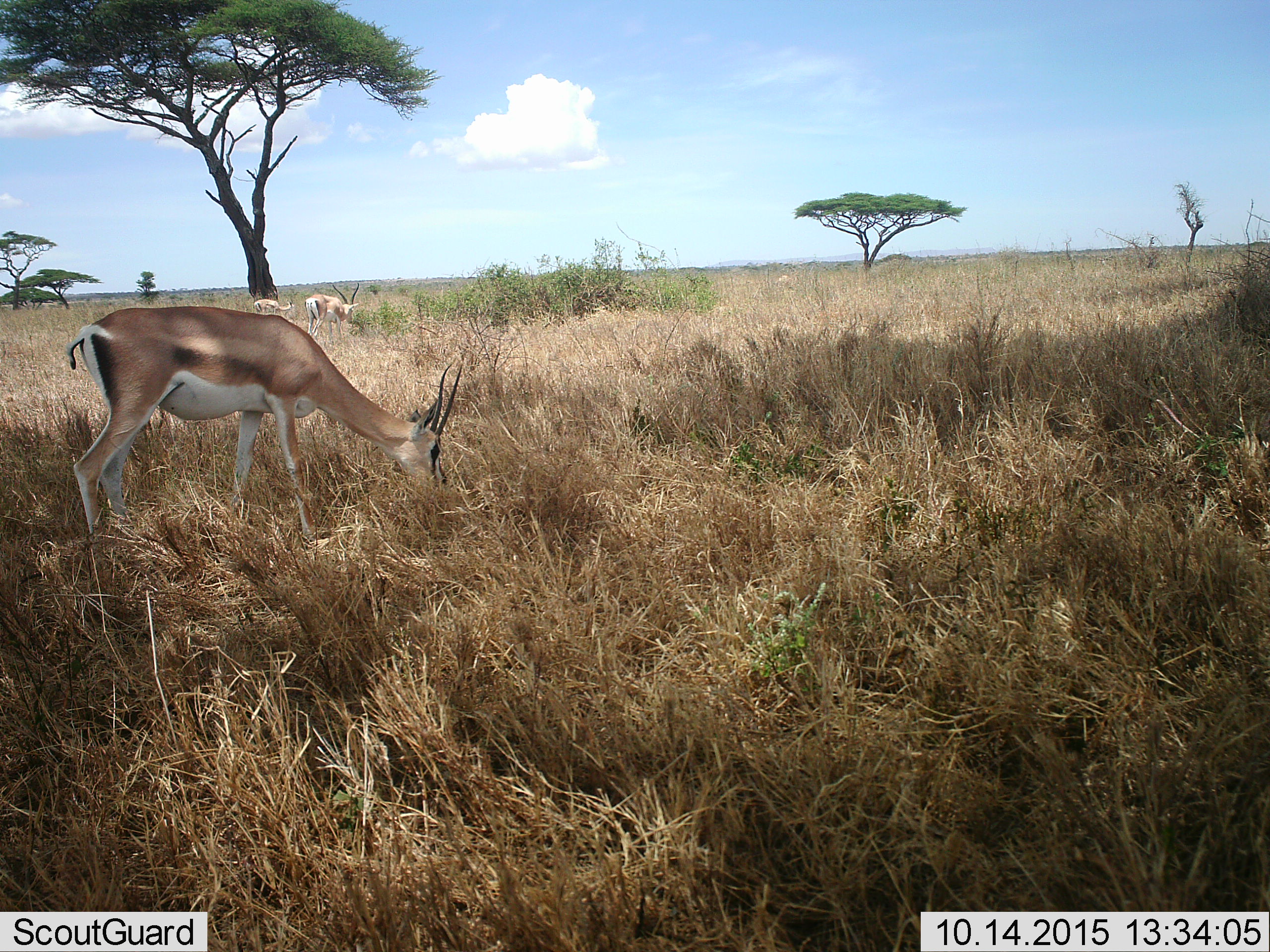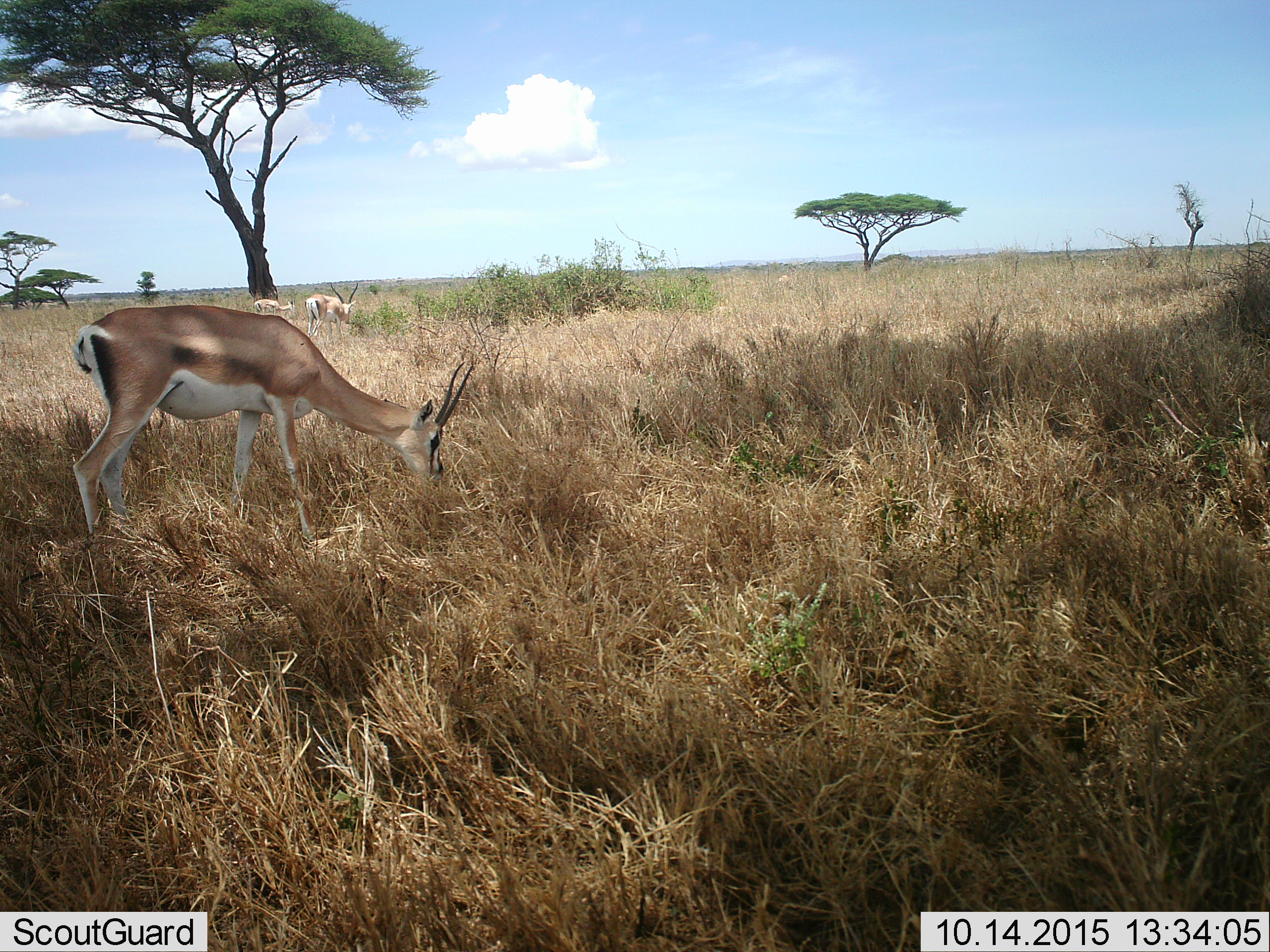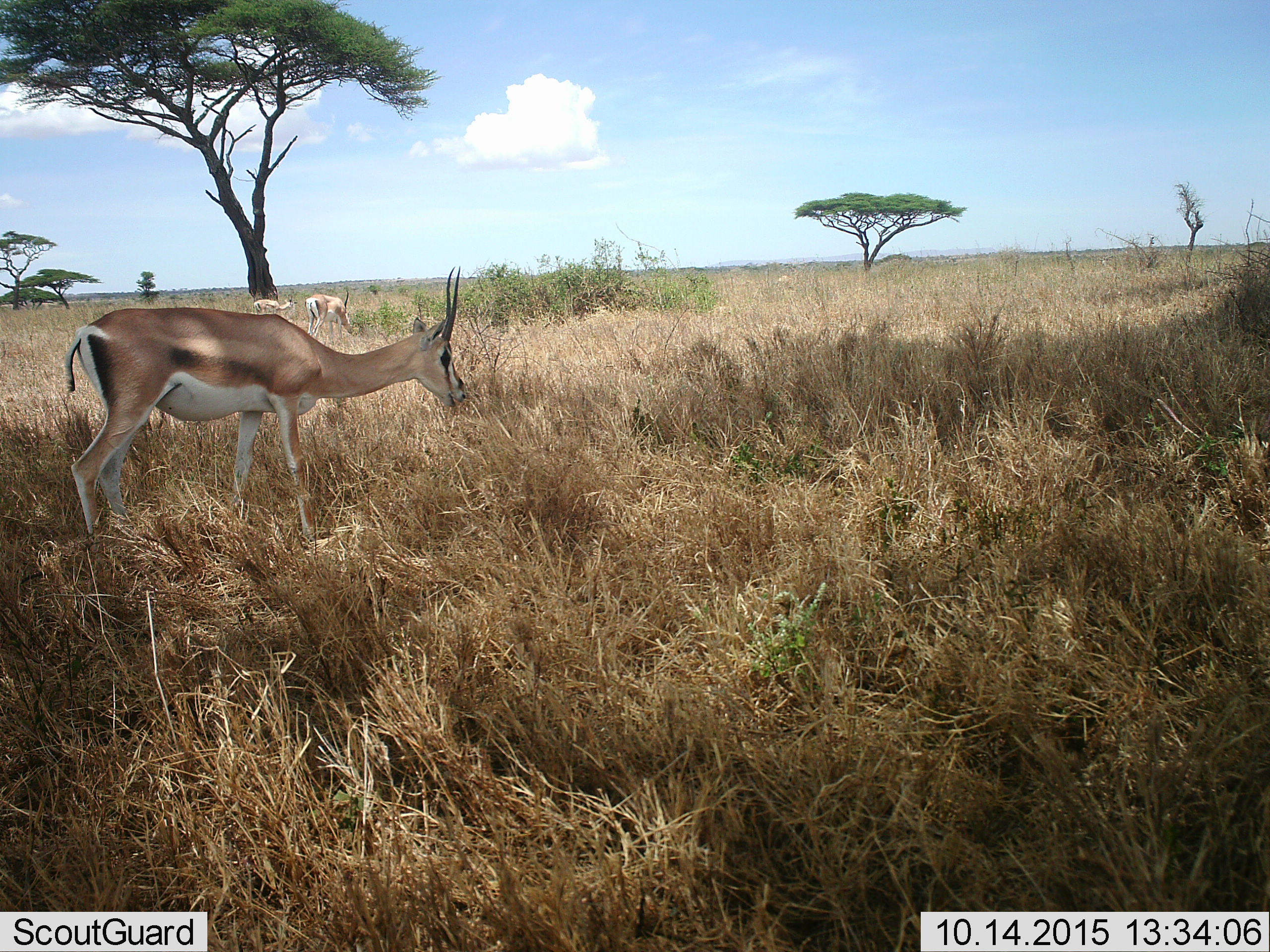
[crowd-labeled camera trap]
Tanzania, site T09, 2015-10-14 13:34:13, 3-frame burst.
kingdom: Animalia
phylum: Chordata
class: Mammalia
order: Artiodactyla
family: Bovidae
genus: Nanger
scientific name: Nanger granti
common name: grant's gazelle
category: gazellegrants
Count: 3.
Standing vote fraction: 75%.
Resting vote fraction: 0%.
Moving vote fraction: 12%.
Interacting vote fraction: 0%.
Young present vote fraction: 25%.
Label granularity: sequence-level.